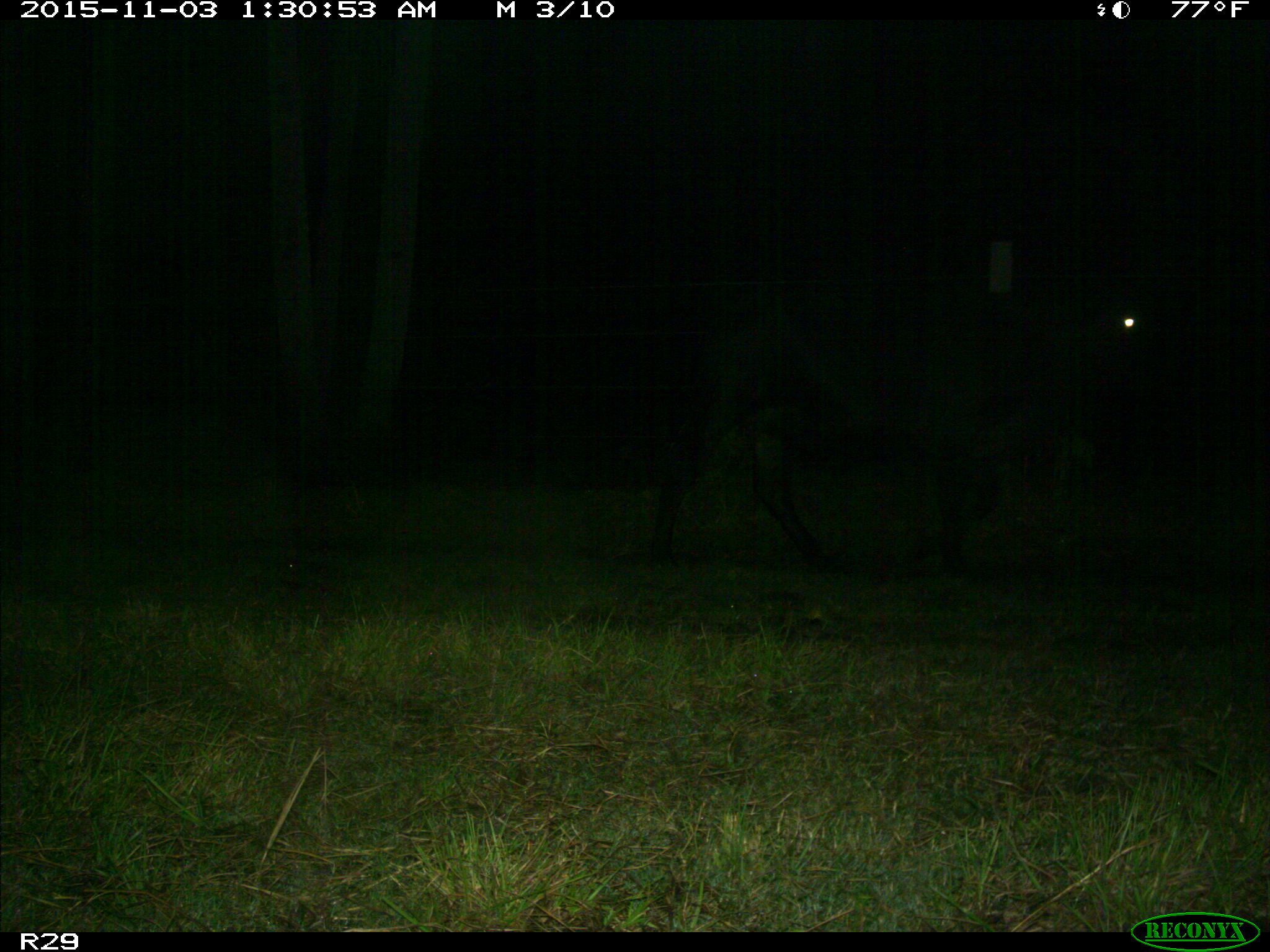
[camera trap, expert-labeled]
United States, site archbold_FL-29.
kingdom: Animalia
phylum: Chordata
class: Mammalia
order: Artiodactyla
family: Bovidae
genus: Bos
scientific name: Bos taurus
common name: domestic cow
Bos taurus (domestic cow).